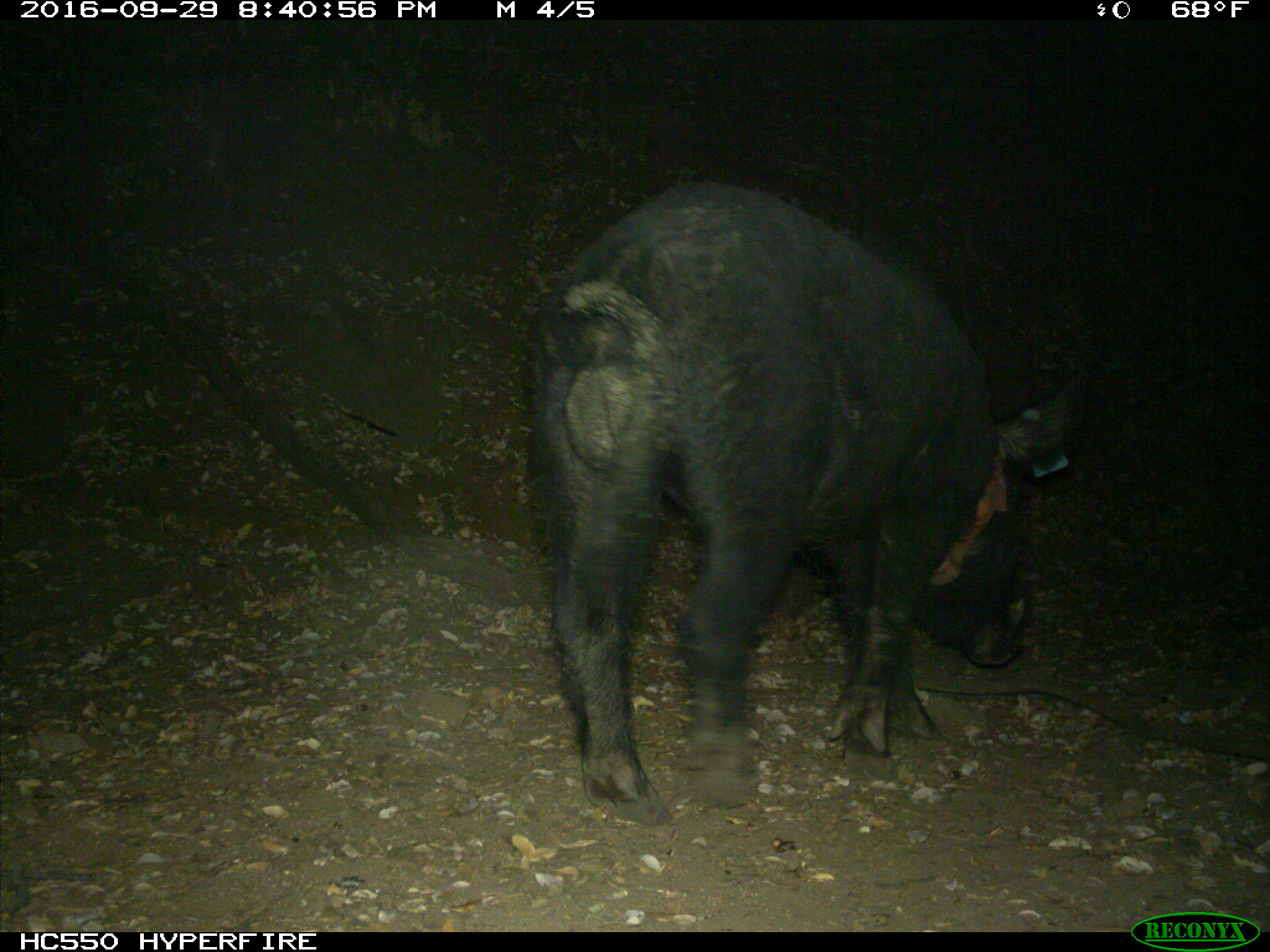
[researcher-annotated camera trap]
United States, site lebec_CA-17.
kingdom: Animalia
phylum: Chordata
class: Mammalia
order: Artiodactyla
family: Suidae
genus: Sus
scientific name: Sus scrofa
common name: wild boar